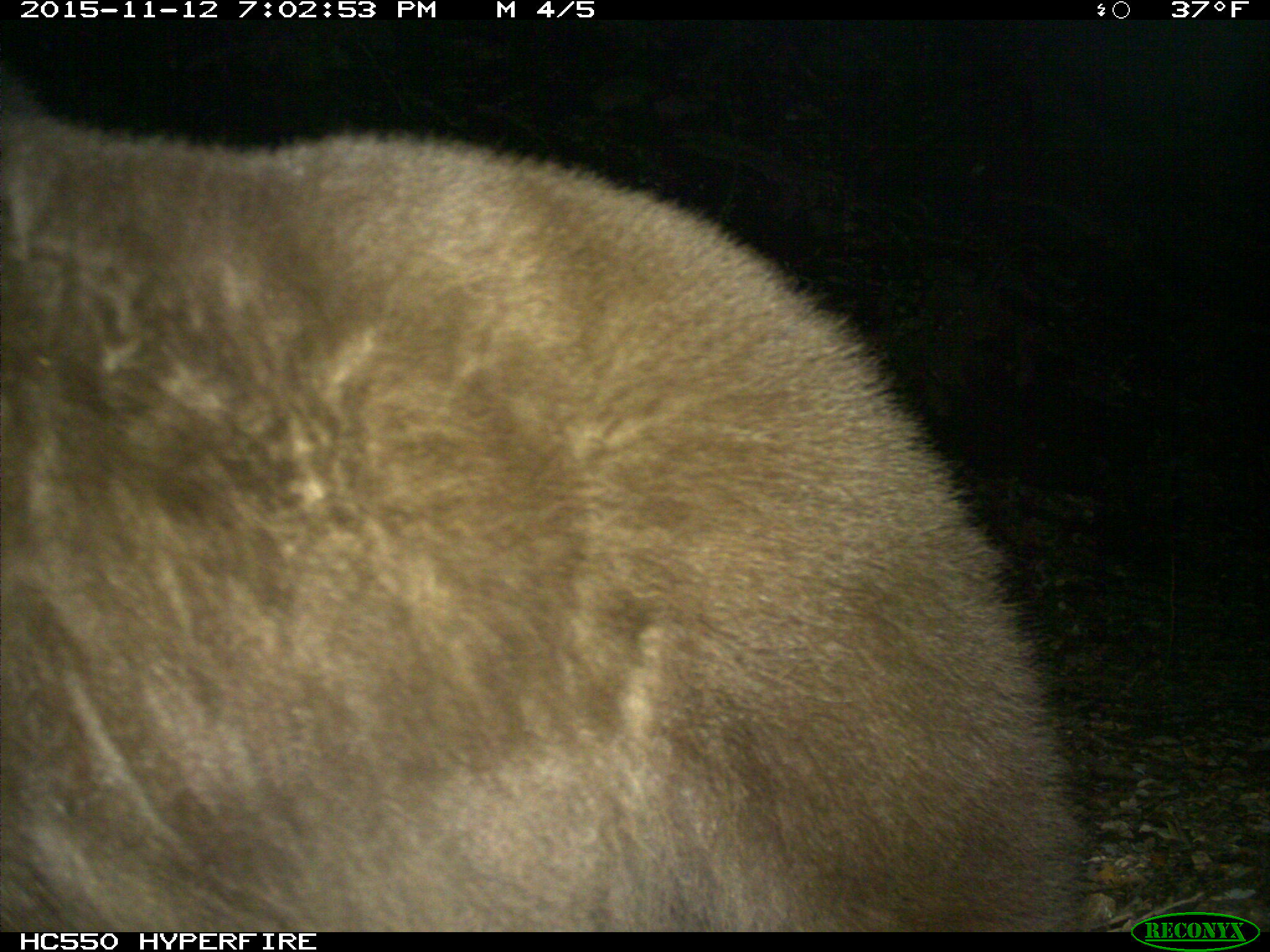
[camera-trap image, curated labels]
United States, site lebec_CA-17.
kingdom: Animalia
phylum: Chordata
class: Mammalia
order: Carnivora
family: Ursidae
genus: Ursus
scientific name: Ursus americanus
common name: american black bear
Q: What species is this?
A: Ursus americanus (american black bear).